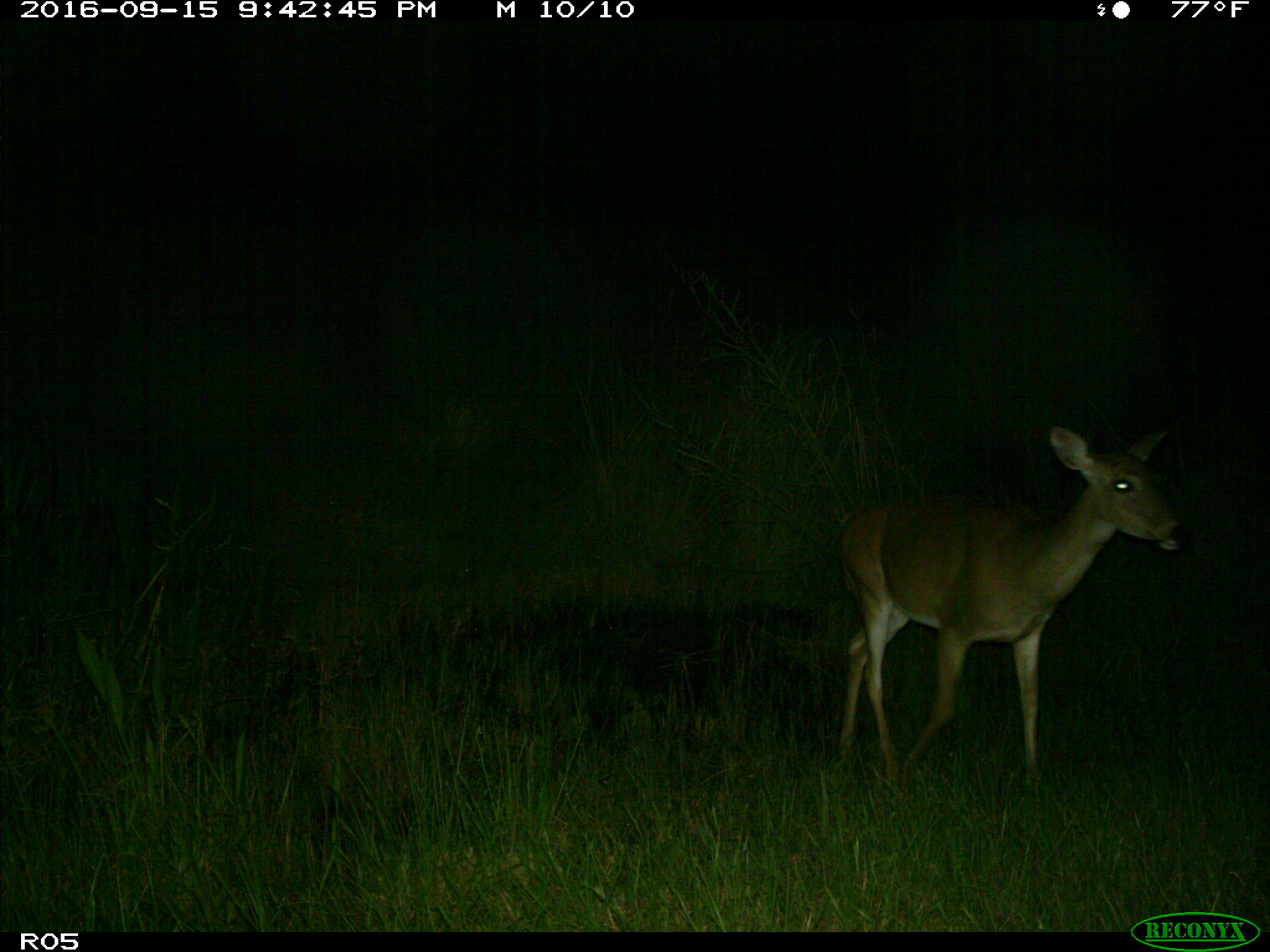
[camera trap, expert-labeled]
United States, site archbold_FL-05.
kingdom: Animalia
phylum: Chordata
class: Mammalia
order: Artiodactyla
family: Cervidae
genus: Odocoileus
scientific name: Odocoileus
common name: deer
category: unidentified deer